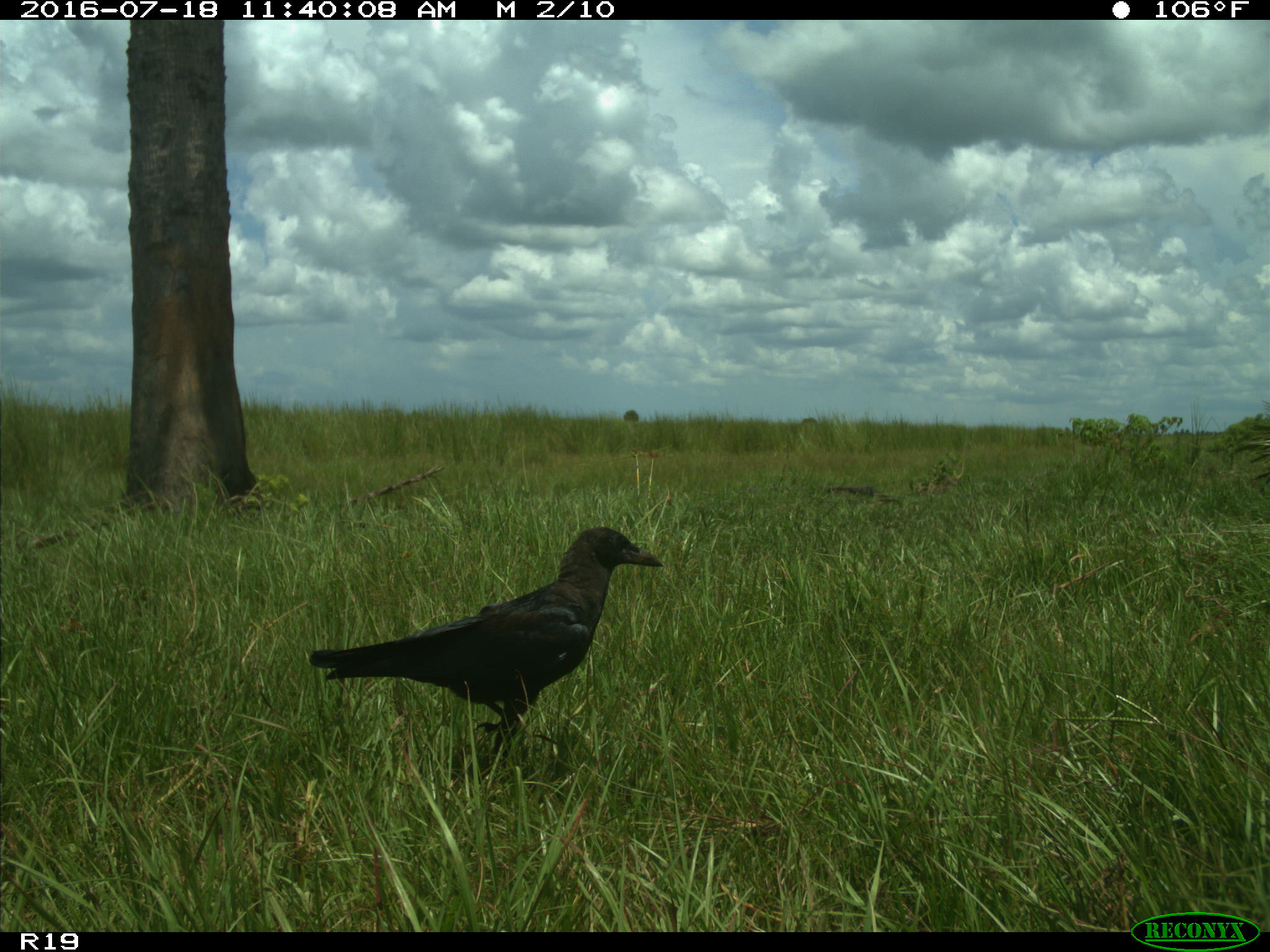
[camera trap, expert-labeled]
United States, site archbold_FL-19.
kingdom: Animalia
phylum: Chordata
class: Aves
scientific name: Aves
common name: birds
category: unidentified bird